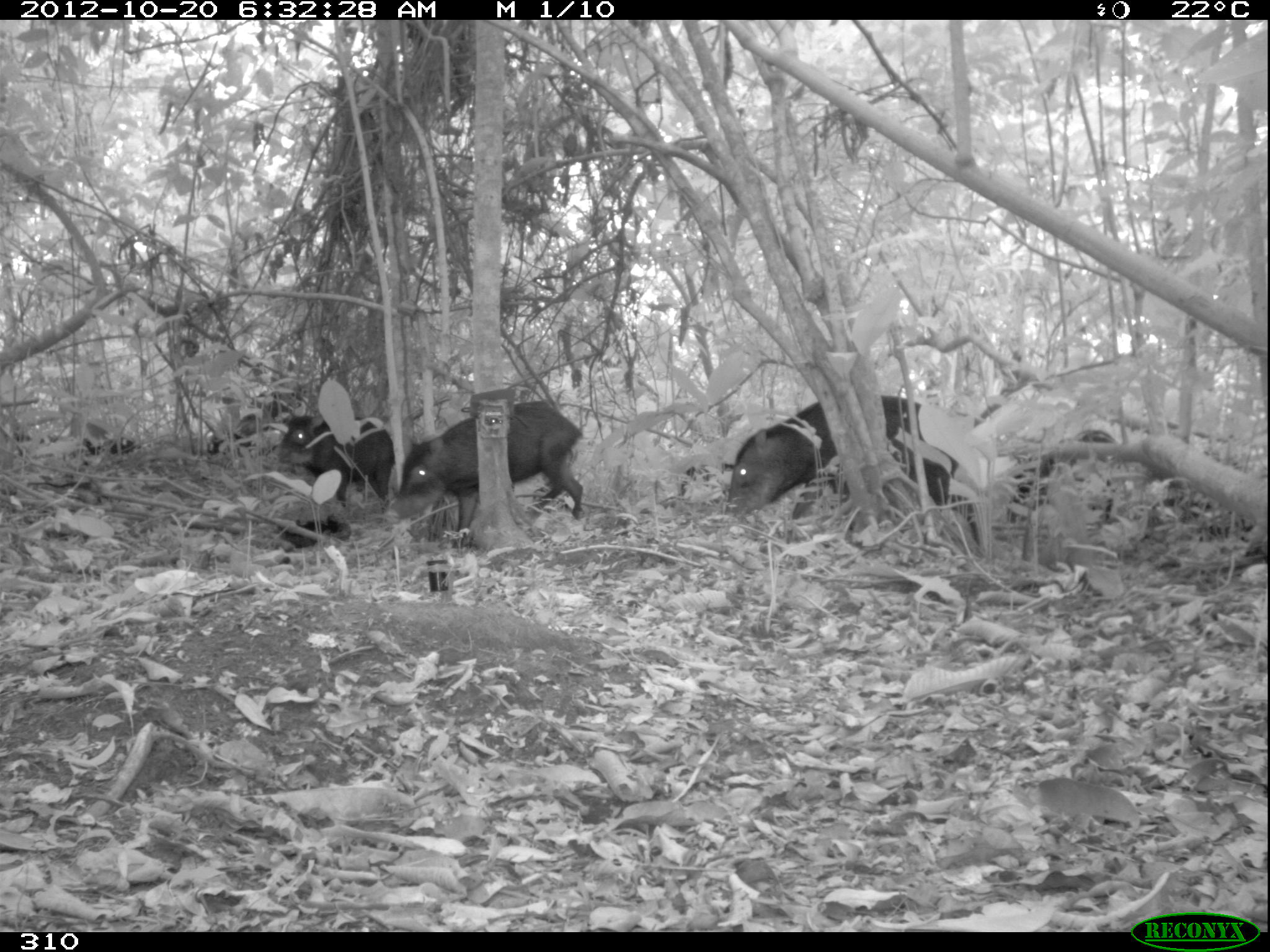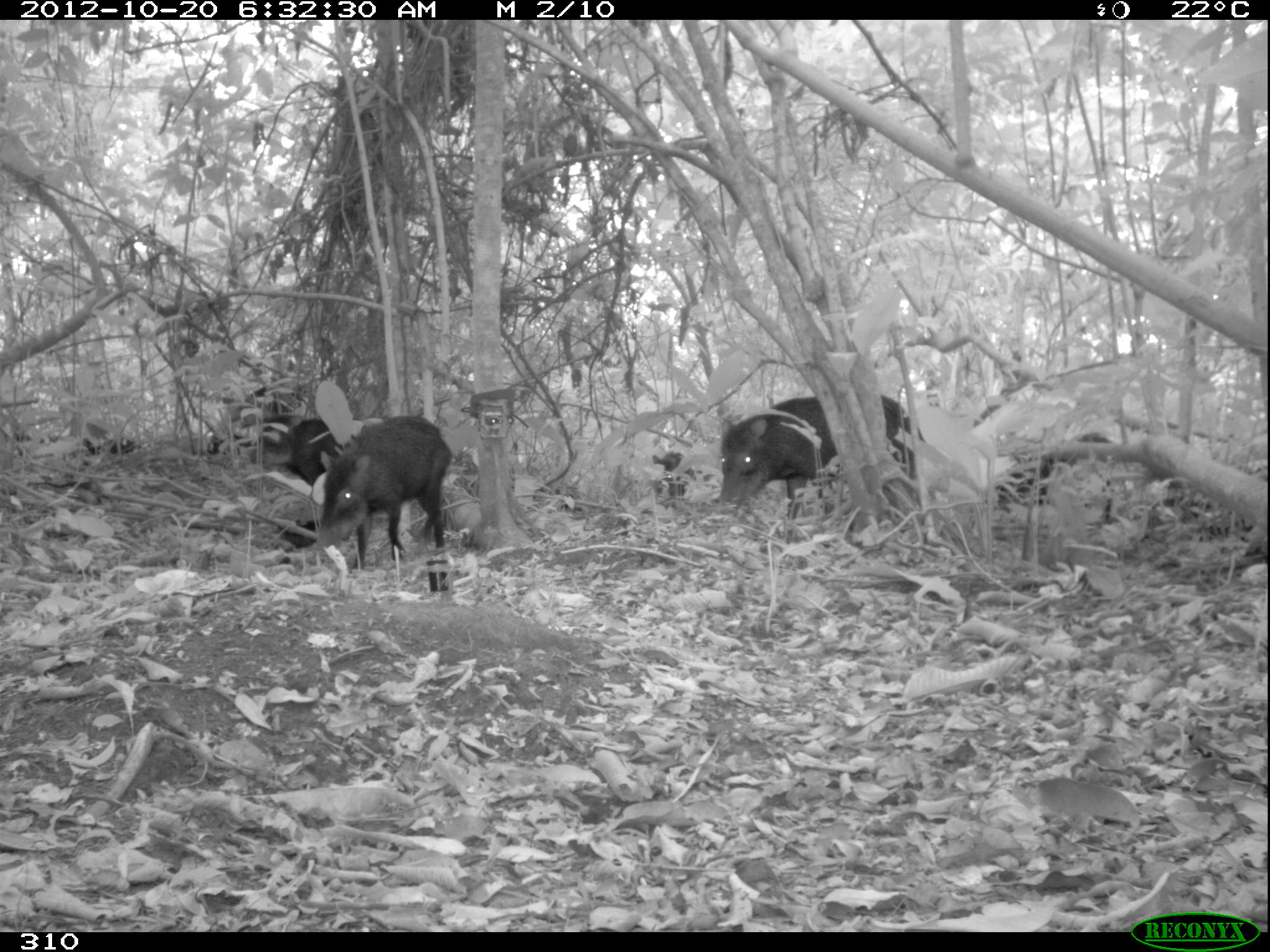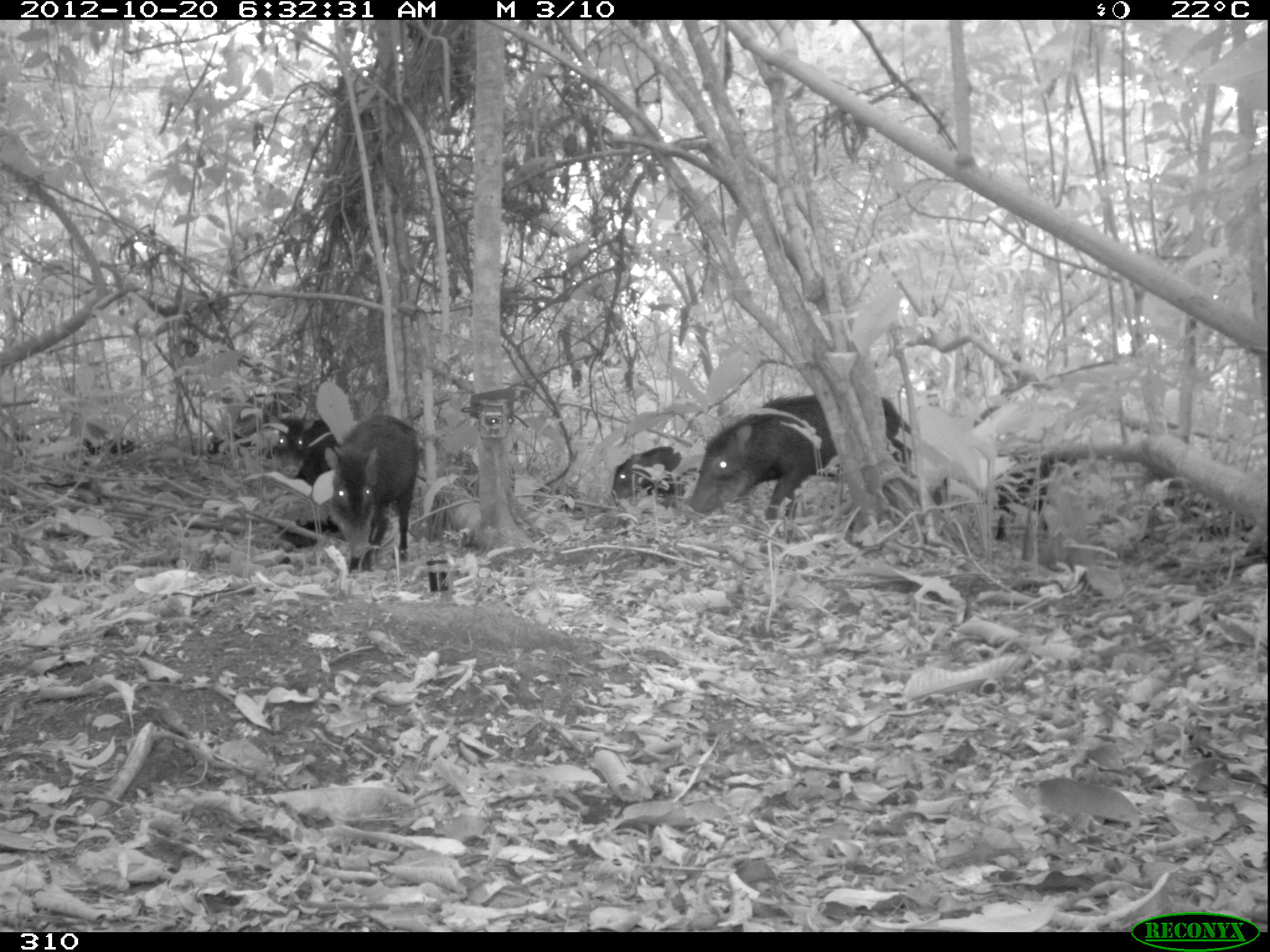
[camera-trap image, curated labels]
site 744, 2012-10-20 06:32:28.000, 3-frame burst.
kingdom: Animalia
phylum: Chordata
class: Mammalia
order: Artiodactyla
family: Tayassuidae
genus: Tayassu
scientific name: Tayassu pecari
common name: white-lipped peccary